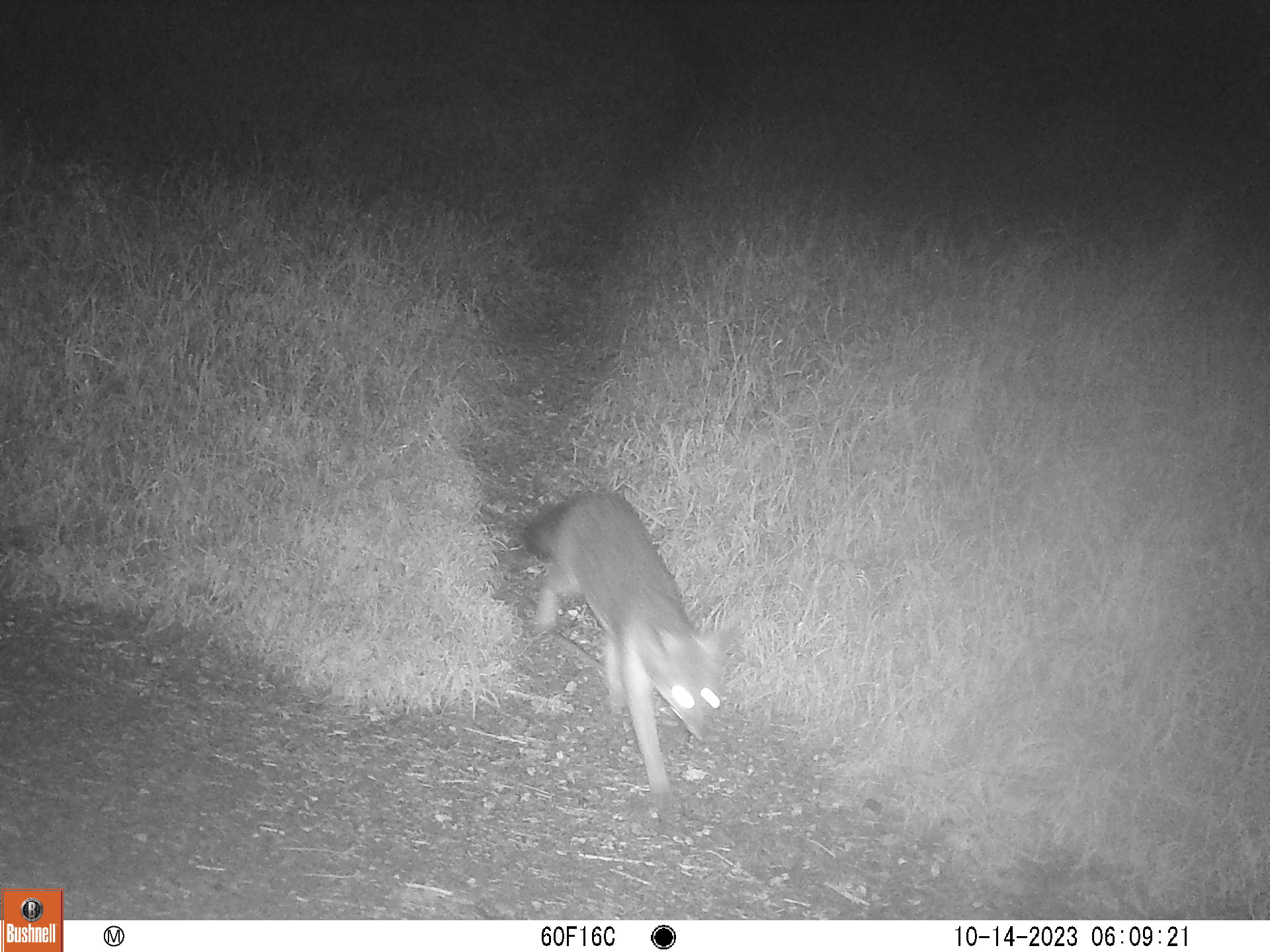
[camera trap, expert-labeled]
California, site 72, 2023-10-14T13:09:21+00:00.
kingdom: Animalia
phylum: Chordata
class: Mammalia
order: Carnivora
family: Canidae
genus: Urocyon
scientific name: Urocyon cinereoargenteus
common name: gray fox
Gray fox (Urocyon cinereoargenteus).